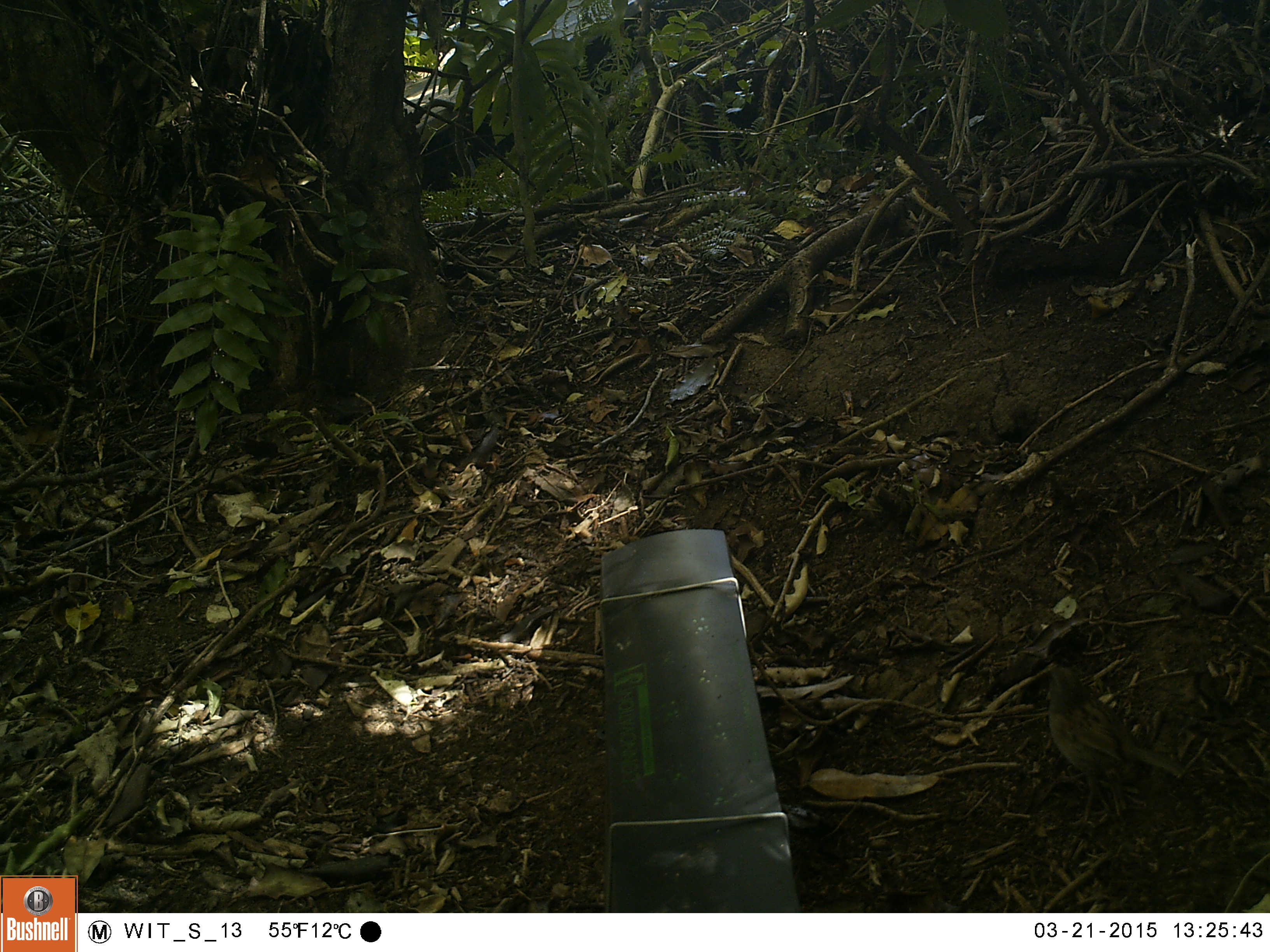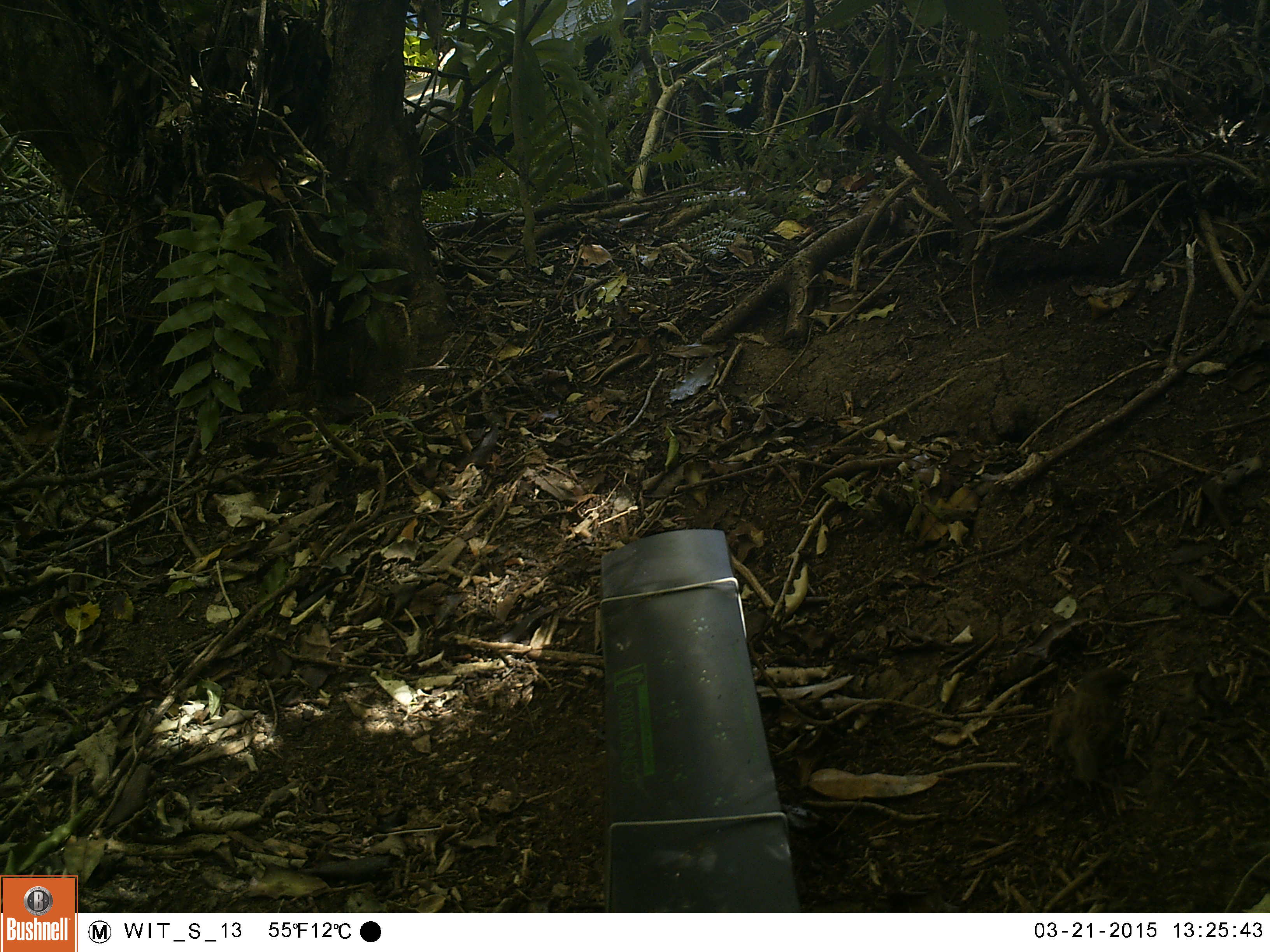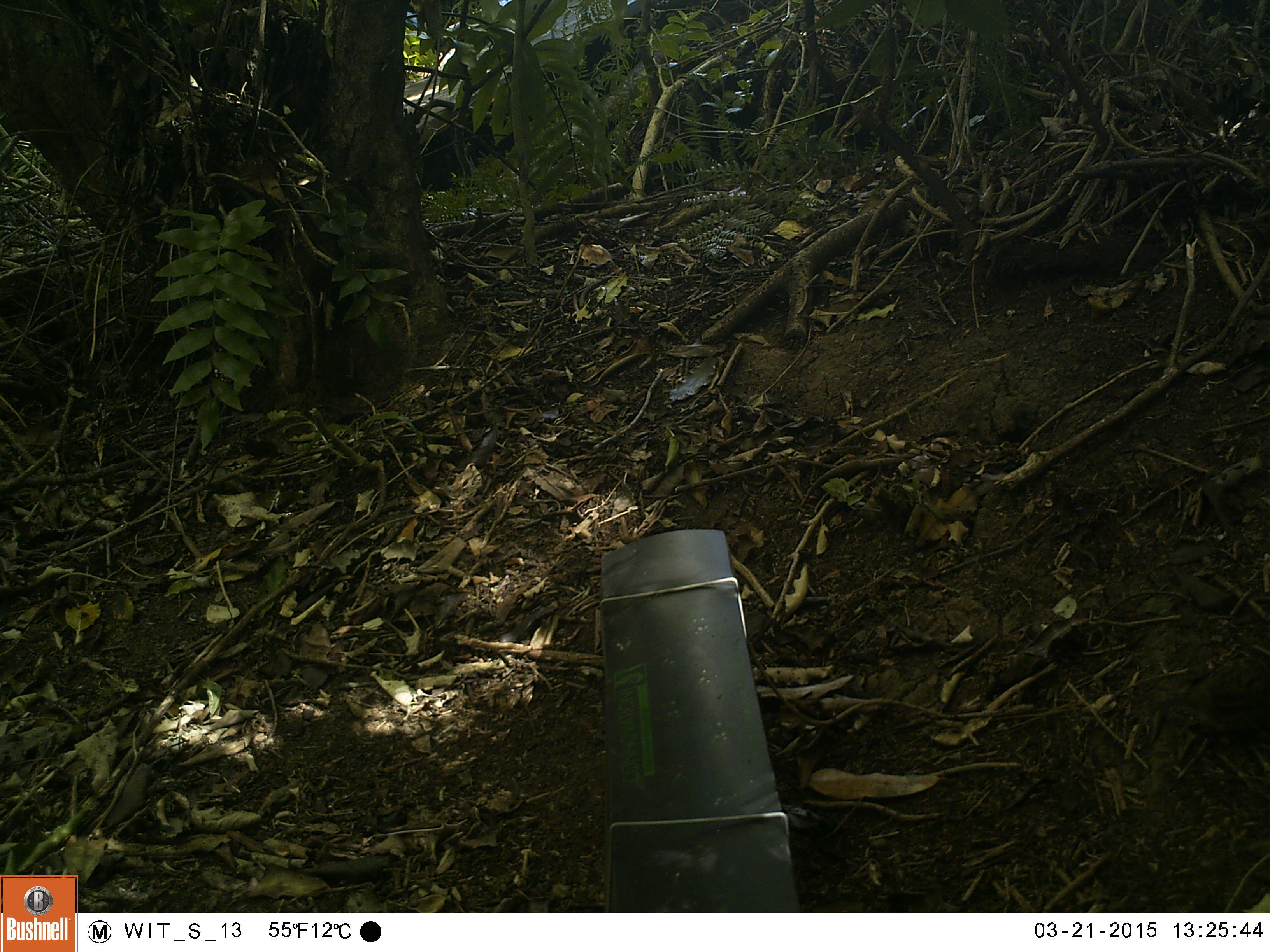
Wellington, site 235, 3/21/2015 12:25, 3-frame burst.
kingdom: Animalia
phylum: Chordata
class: Aves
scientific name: Aves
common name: bird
Bird (Aves).